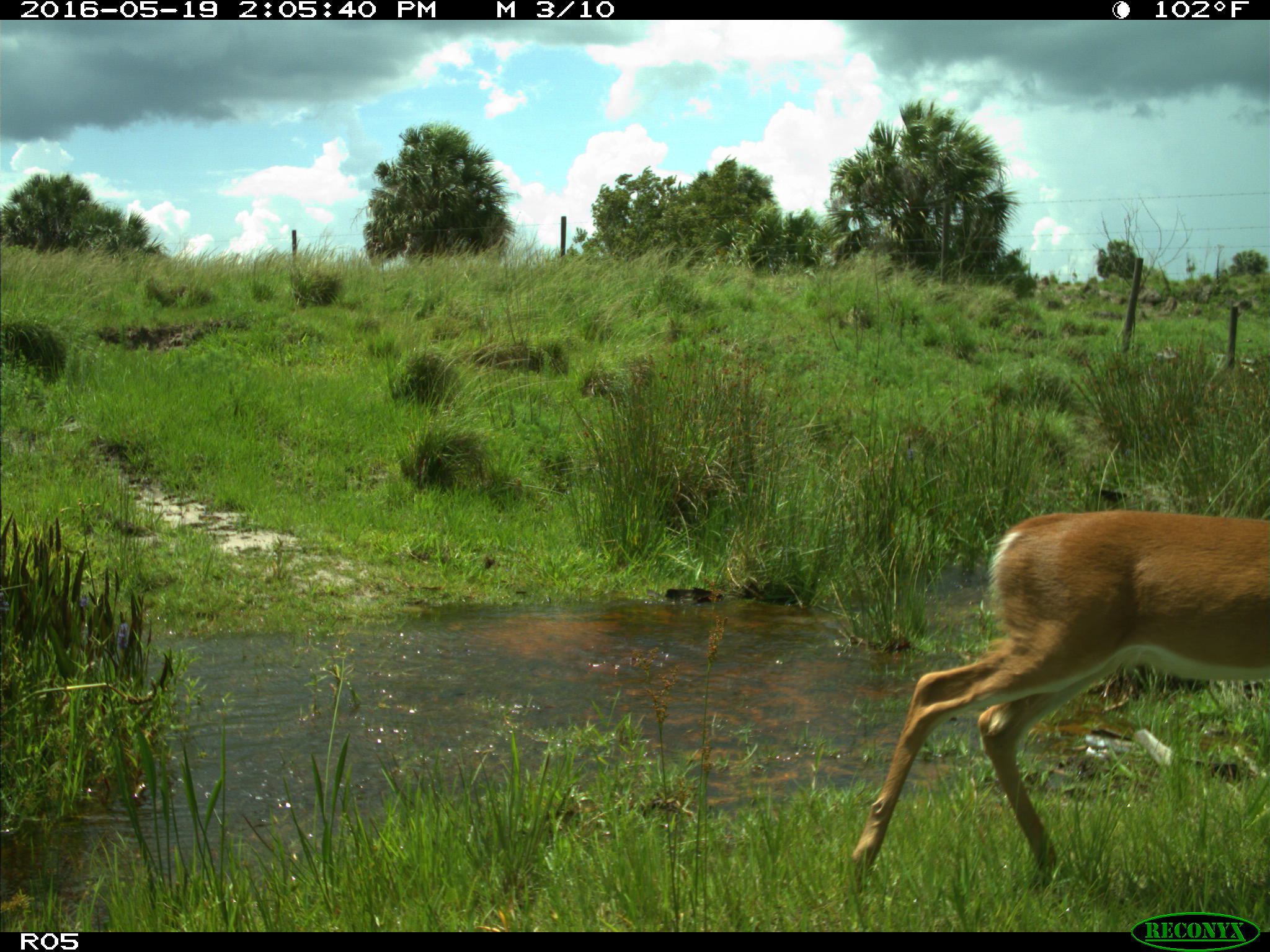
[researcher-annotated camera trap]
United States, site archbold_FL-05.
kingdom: Animalia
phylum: Chordata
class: Mammalia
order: Artiodactyla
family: Cervidae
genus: Odocoileus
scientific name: Odocoileus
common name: deer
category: unidentified deer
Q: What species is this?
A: Unidentified deer (deer) (Odocoileus).